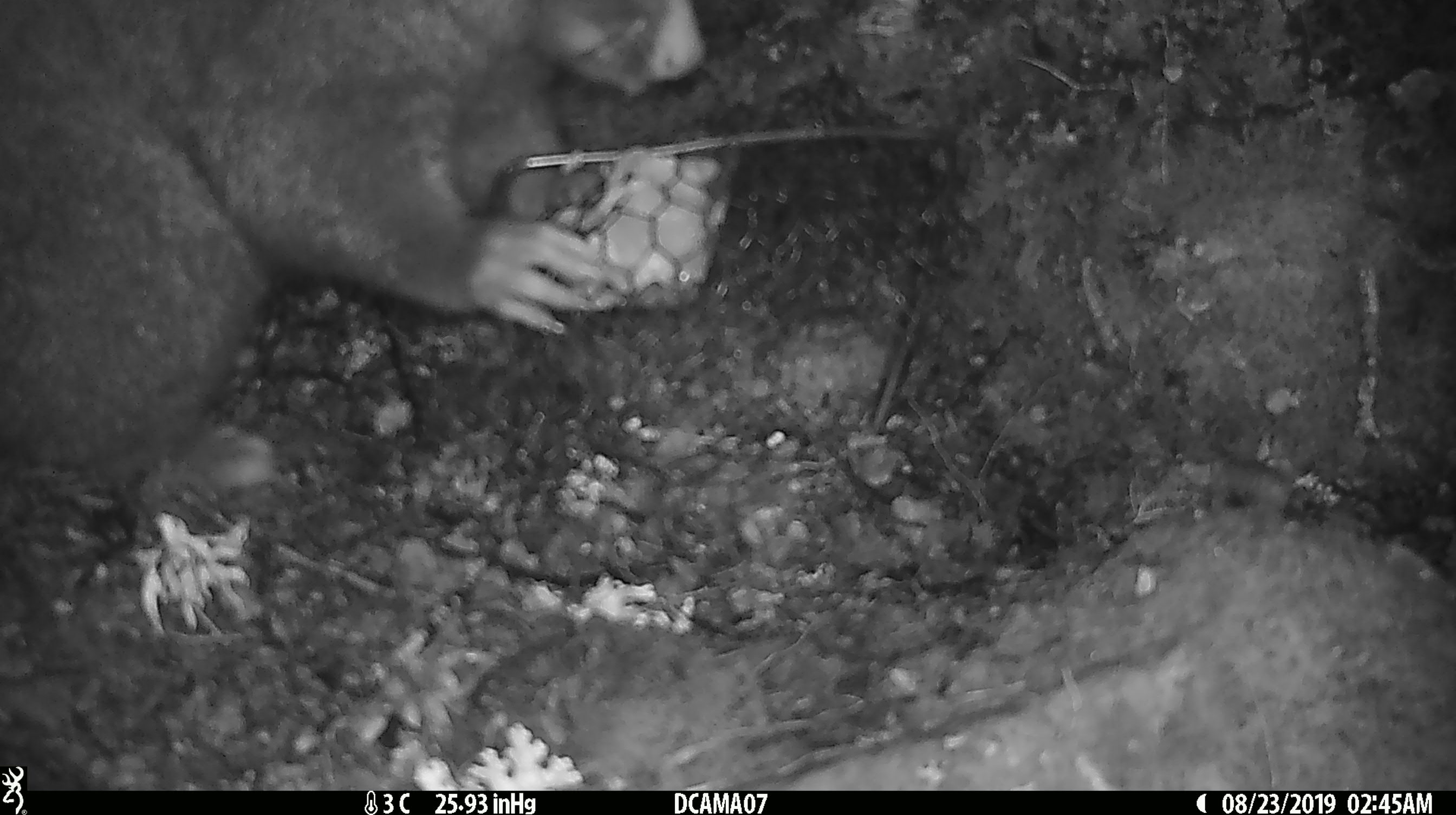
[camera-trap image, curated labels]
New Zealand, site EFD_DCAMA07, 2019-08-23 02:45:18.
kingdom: Animalia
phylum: Chordata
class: Mammalia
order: Diprotodontia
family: Phalangeridae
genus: Trichosurus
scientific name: Trichosurus vulpecula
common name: common brushtail possum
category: possum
Possum (common brushtail possum) (Trichosurus vulpecula).